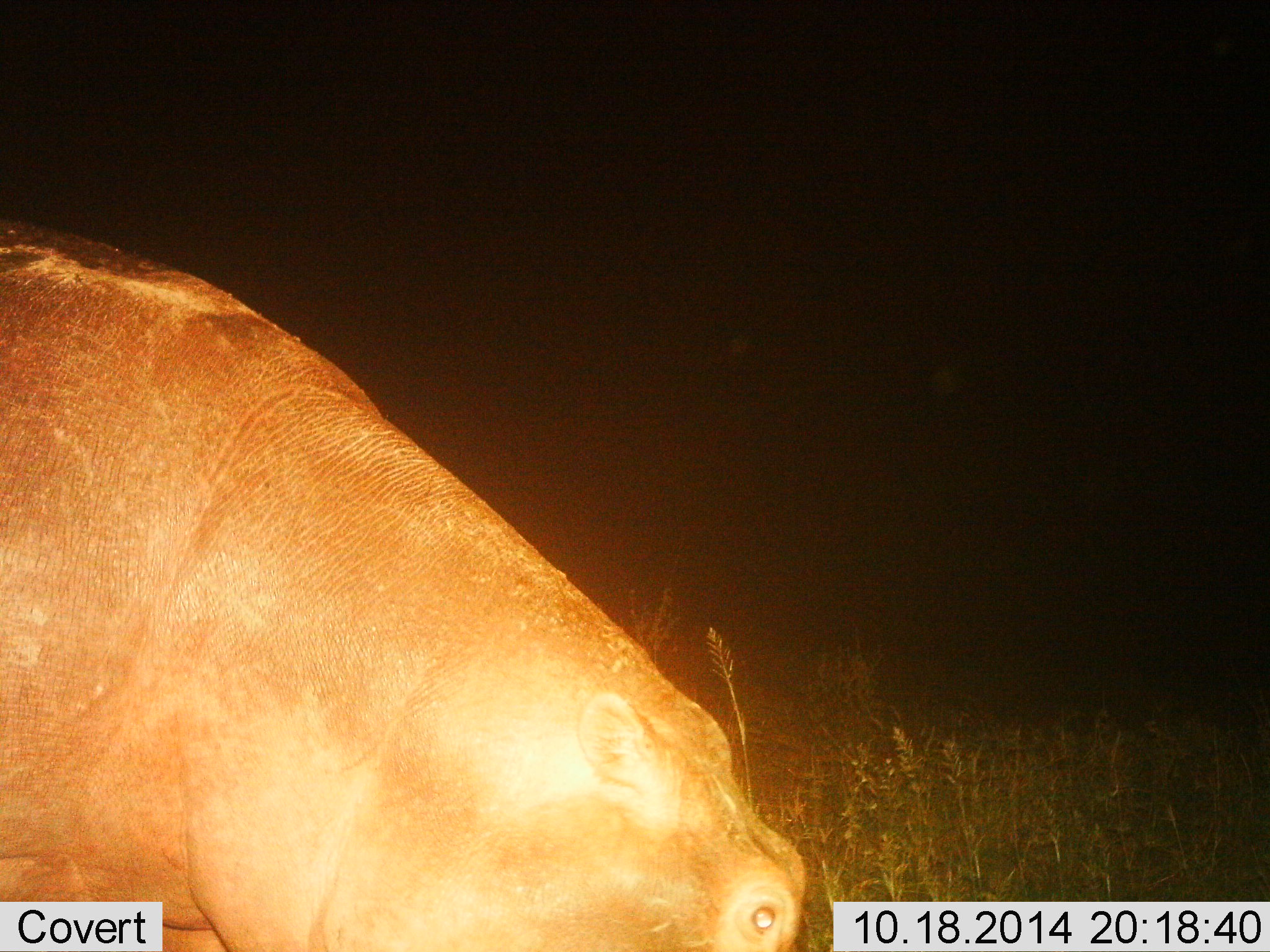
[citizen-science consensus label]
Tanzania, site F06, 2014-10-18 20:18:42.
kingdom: Animalia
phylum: Chordata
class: Mammalia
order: Artiodactyla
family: Hippopotamidae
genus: Hippopotamus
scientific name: Hippopotamus amphibius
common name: hippopotamus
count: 1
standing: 70%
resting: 0%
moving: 10%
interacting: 0%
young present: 0%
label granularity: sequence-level